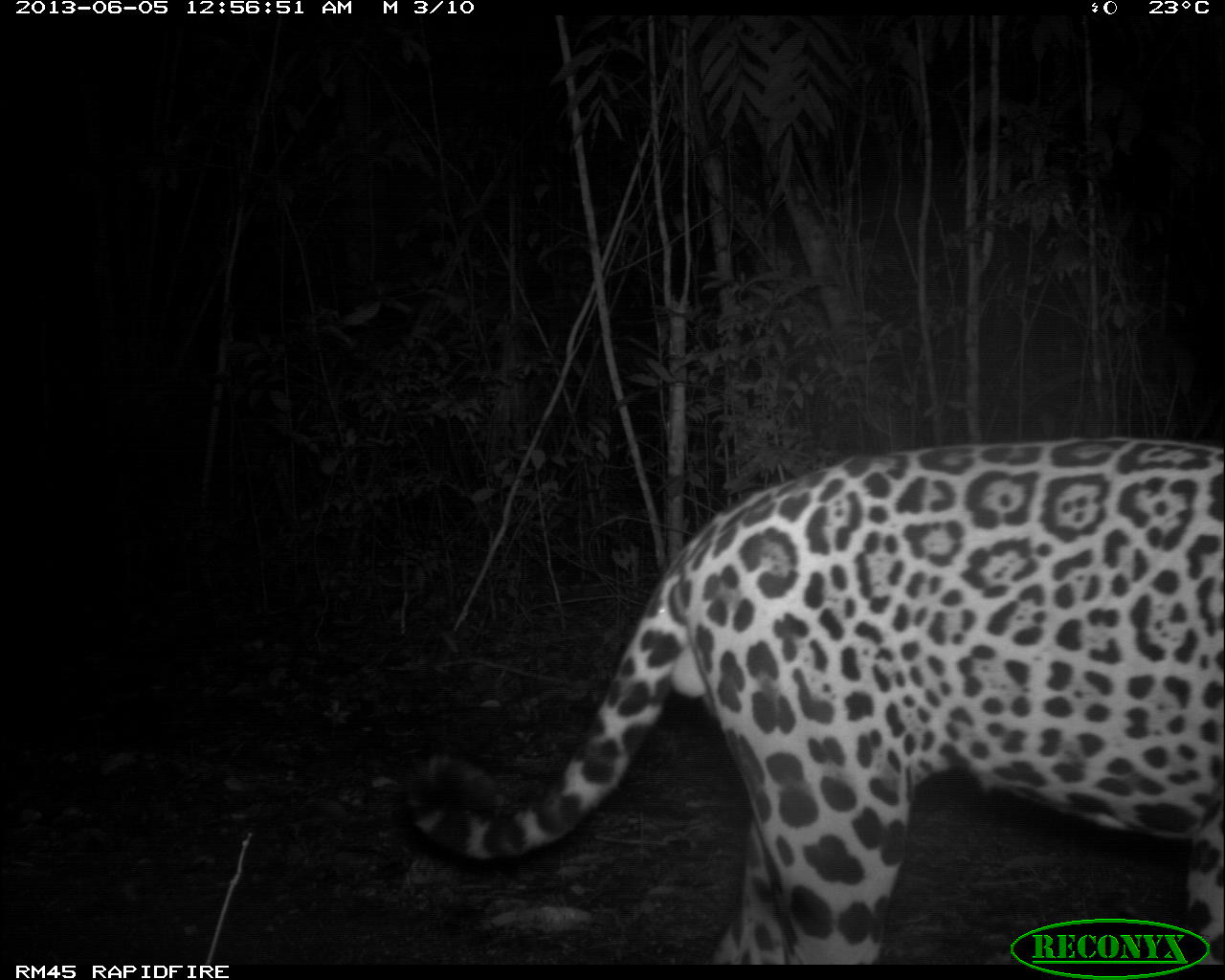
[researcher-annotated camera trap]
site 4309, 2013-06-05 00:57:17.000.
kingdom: Animalia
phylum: Chordata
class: Mammalia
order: Carnivora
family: Felidae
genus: Panthera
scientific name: Panthera onca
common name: jaguar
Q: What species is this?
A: Panthera onca (jaguar).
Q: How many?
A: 1.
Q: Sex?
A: Male.